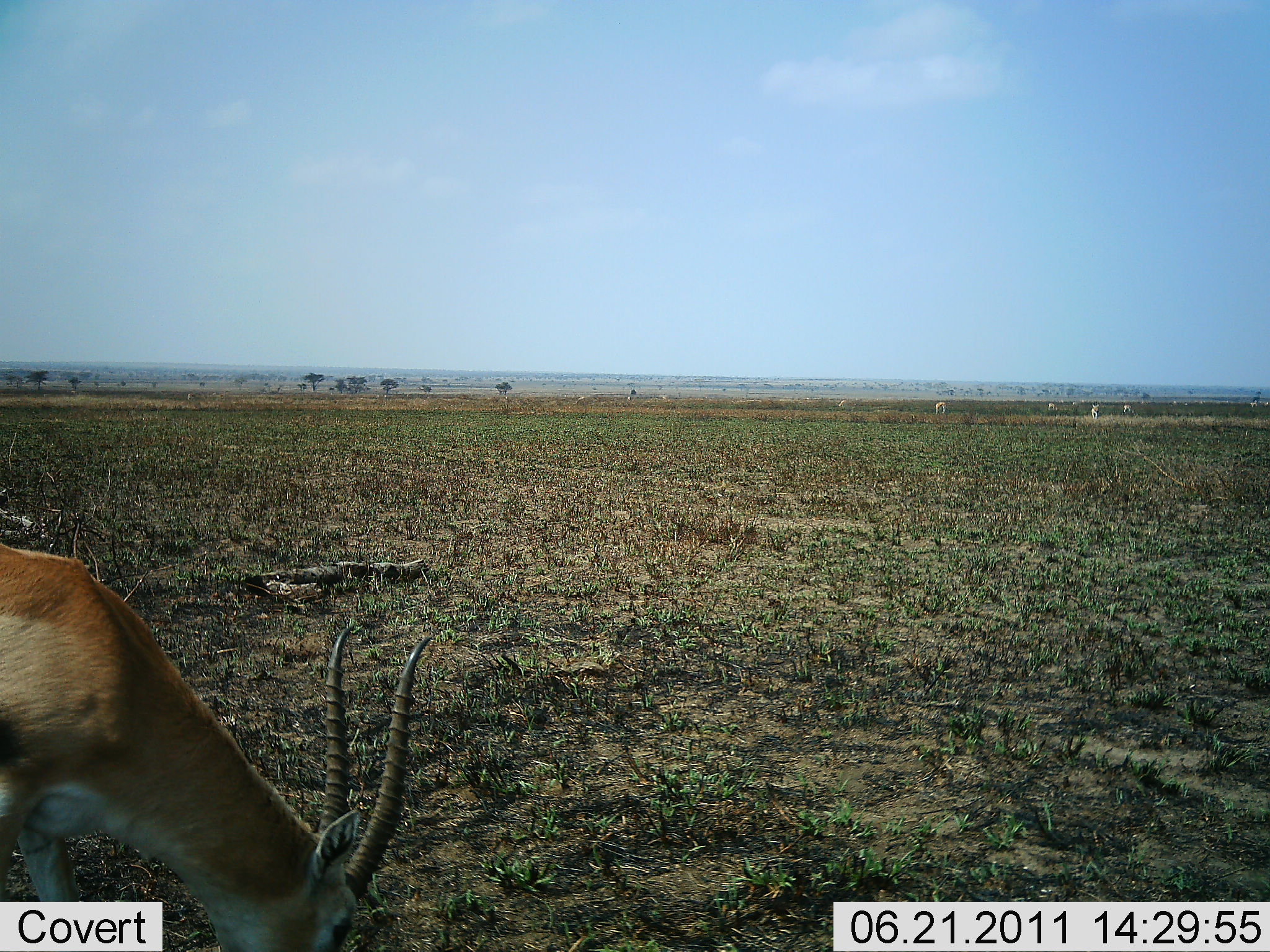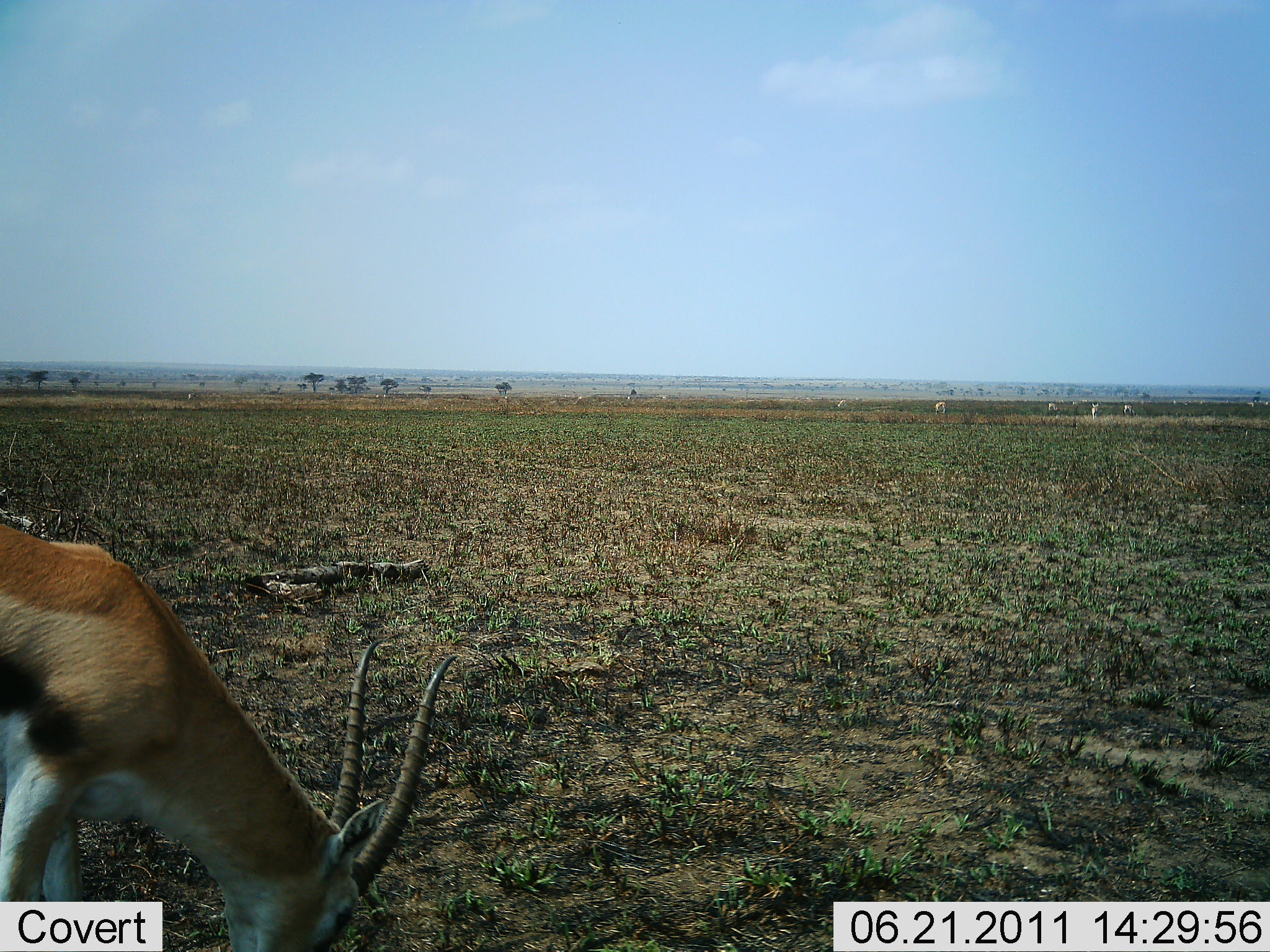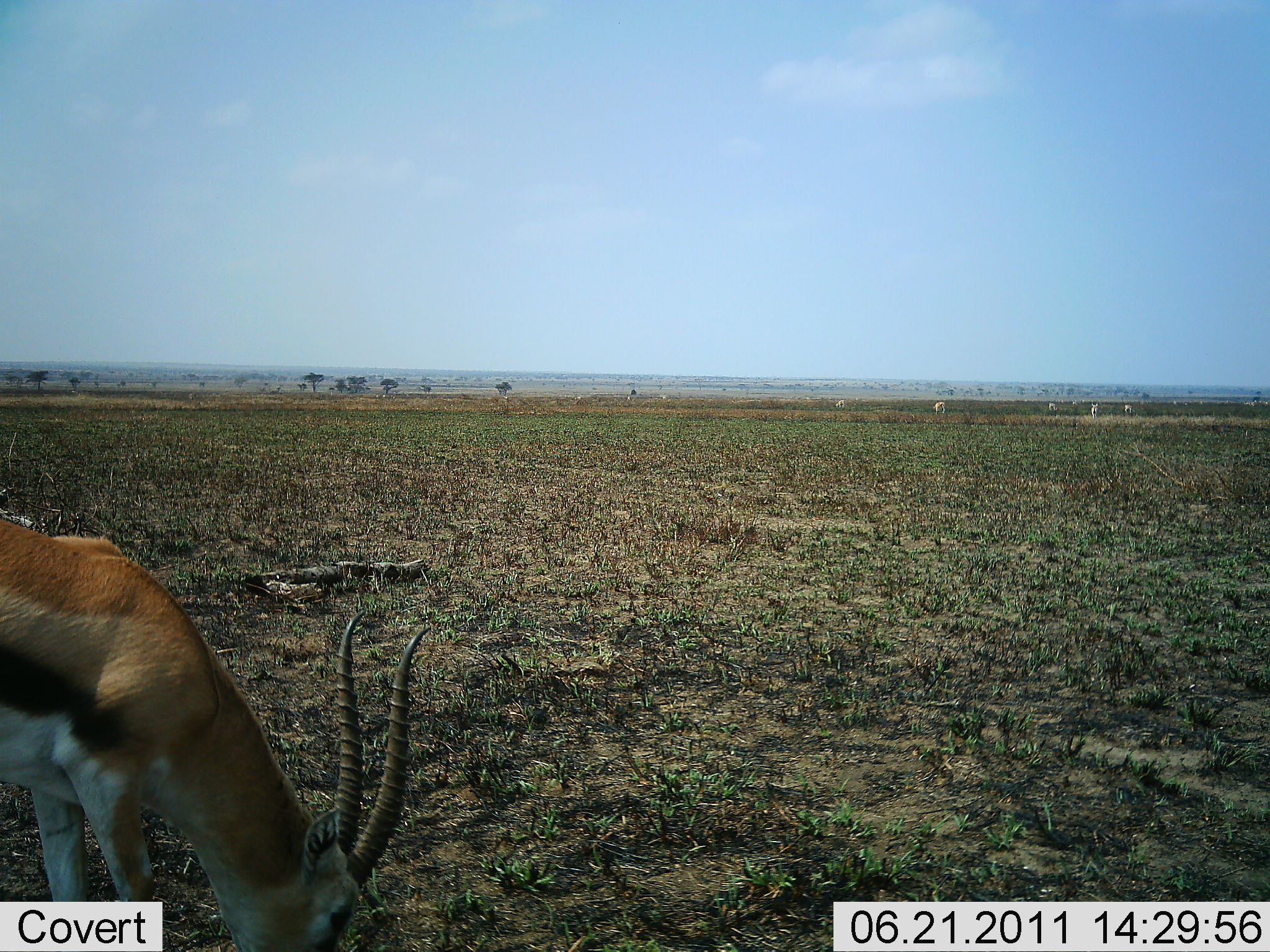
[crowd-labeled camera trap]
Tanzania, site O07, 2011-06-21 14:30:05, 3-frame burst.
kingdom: Animalia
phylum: Chordata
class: Mammalia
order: Artiodactyla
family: Bovidae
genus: Eudorcas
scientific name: Eudorcas thomsonii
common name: thomson's gazelle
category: gazellethomsons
Gazellethomsons (thomson's gazelle) (Eudorcas thomsonii), count 1. Behavior (volunteer vote fractions): standing 8%, resting 0%, moving 0%, interacting 0%. Young present (vote fraction): 0%. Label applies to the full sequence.